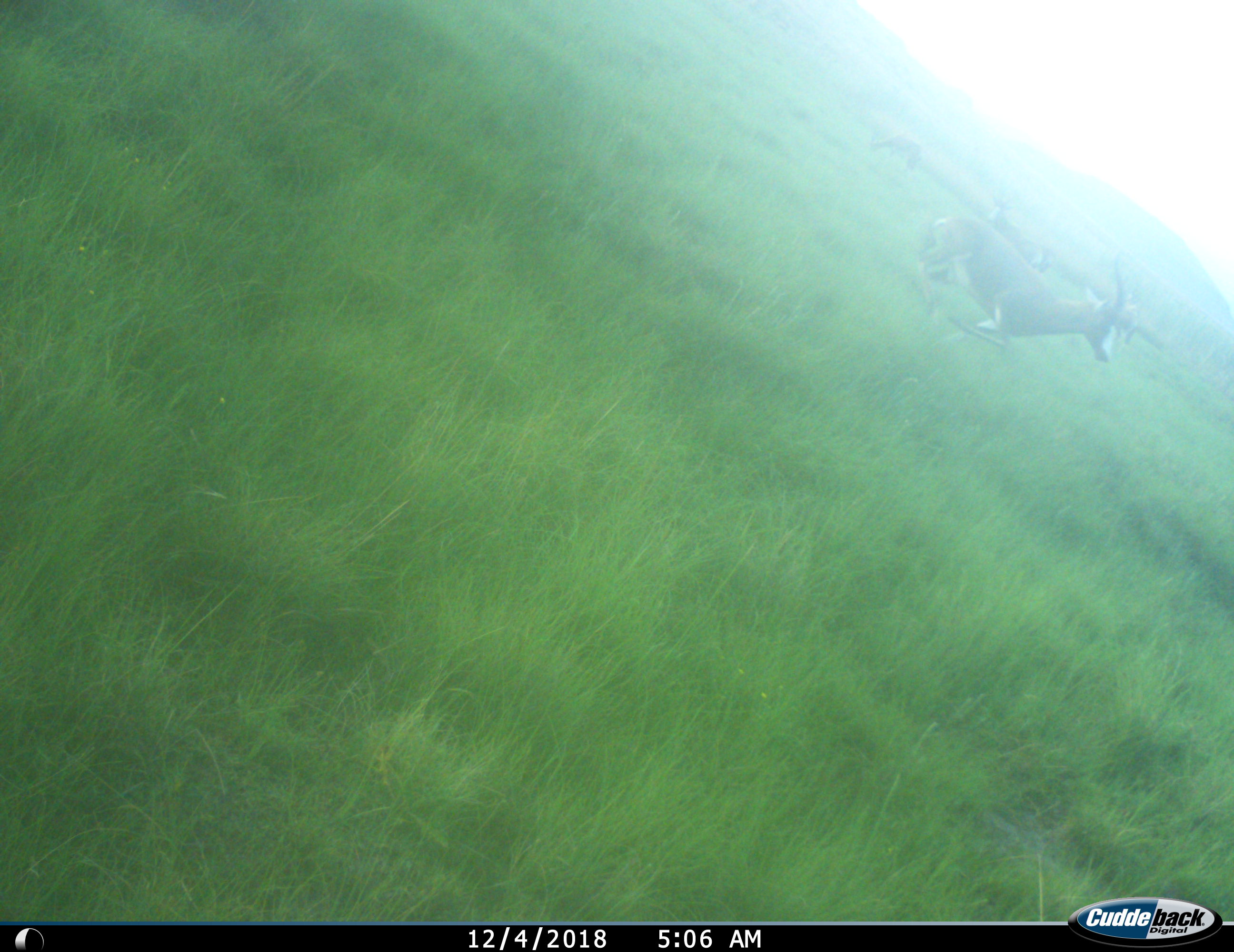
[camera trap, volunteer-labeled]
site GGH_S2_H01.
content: unidentified animal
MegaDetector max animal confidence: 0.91